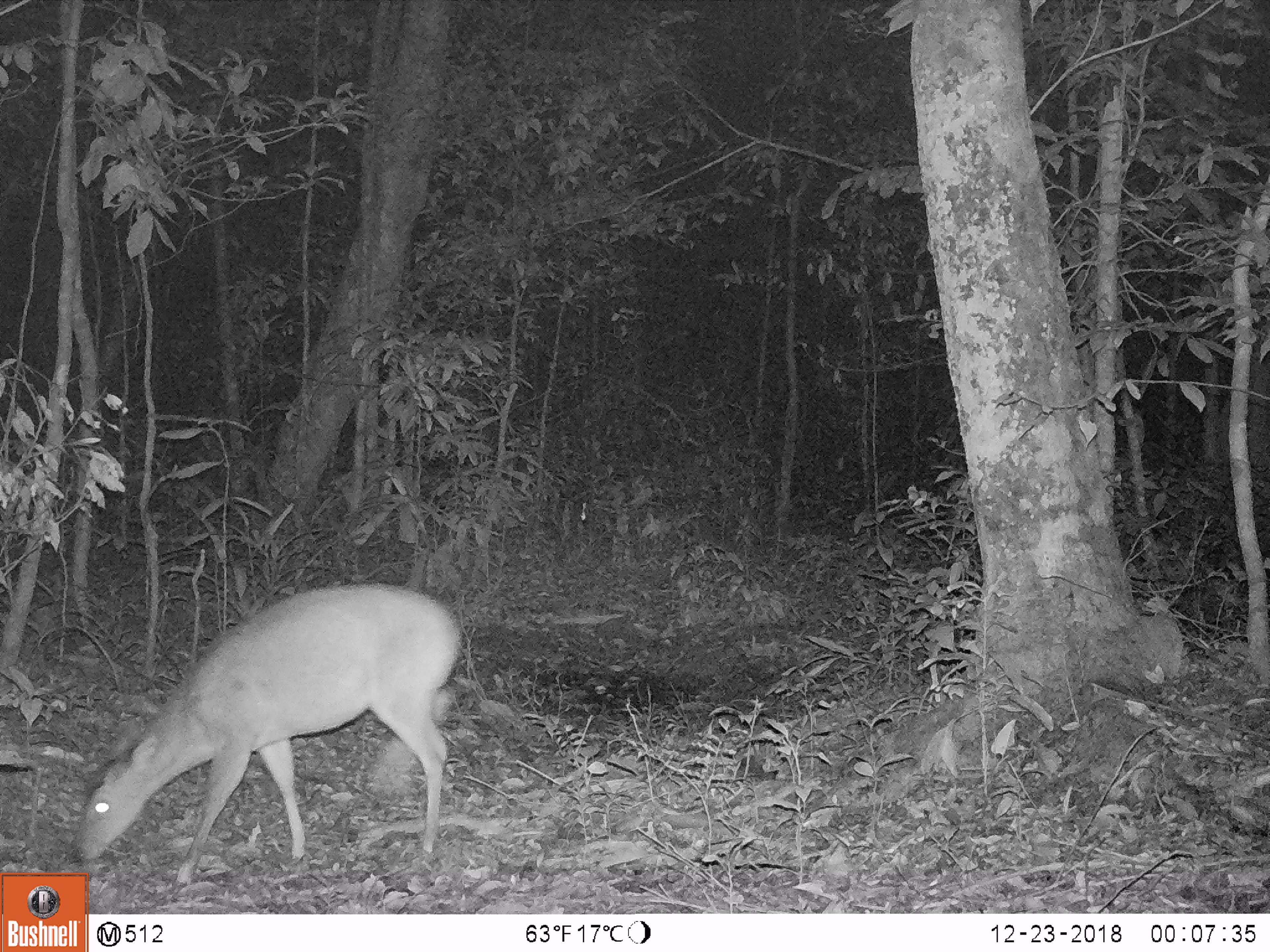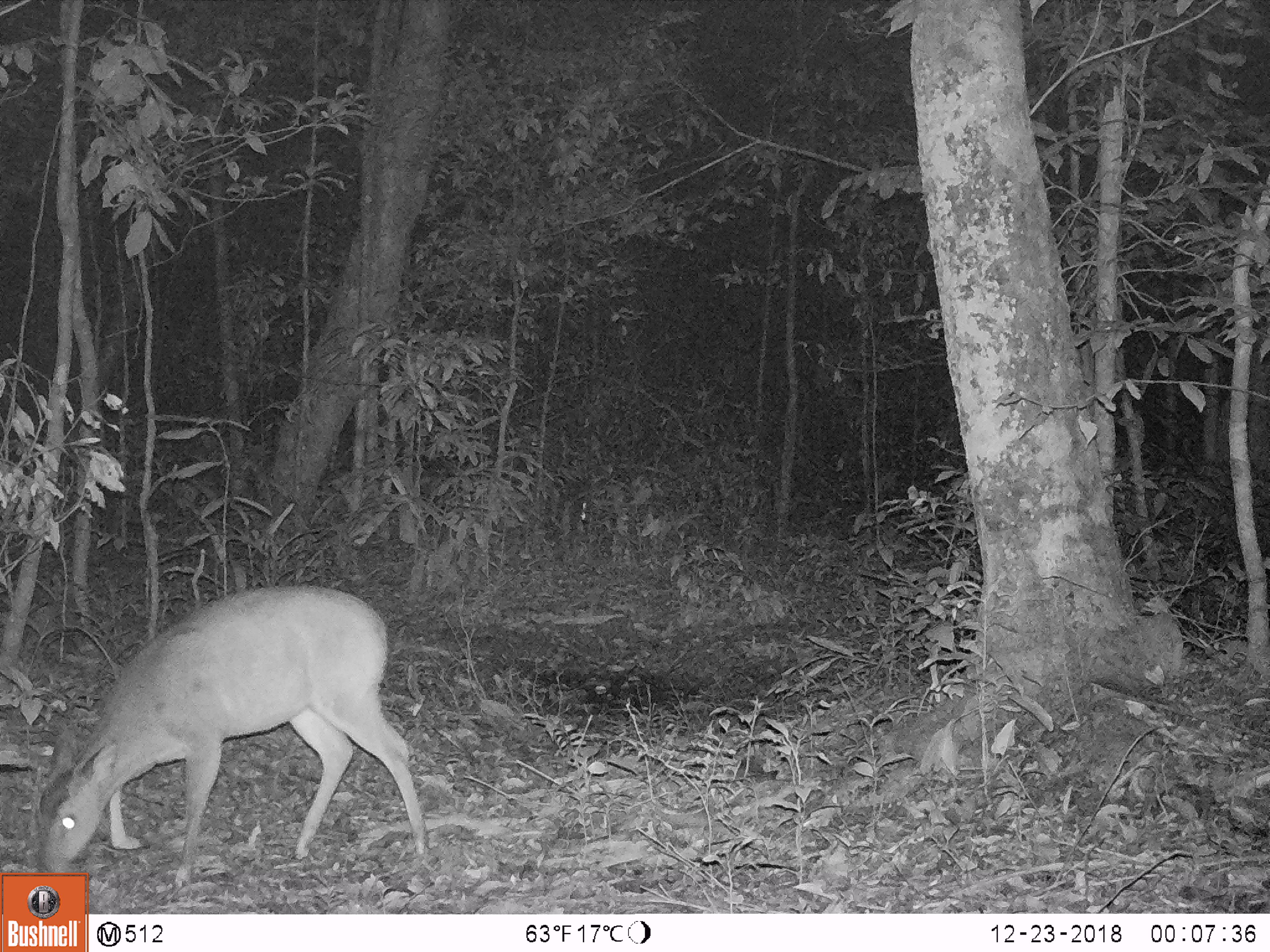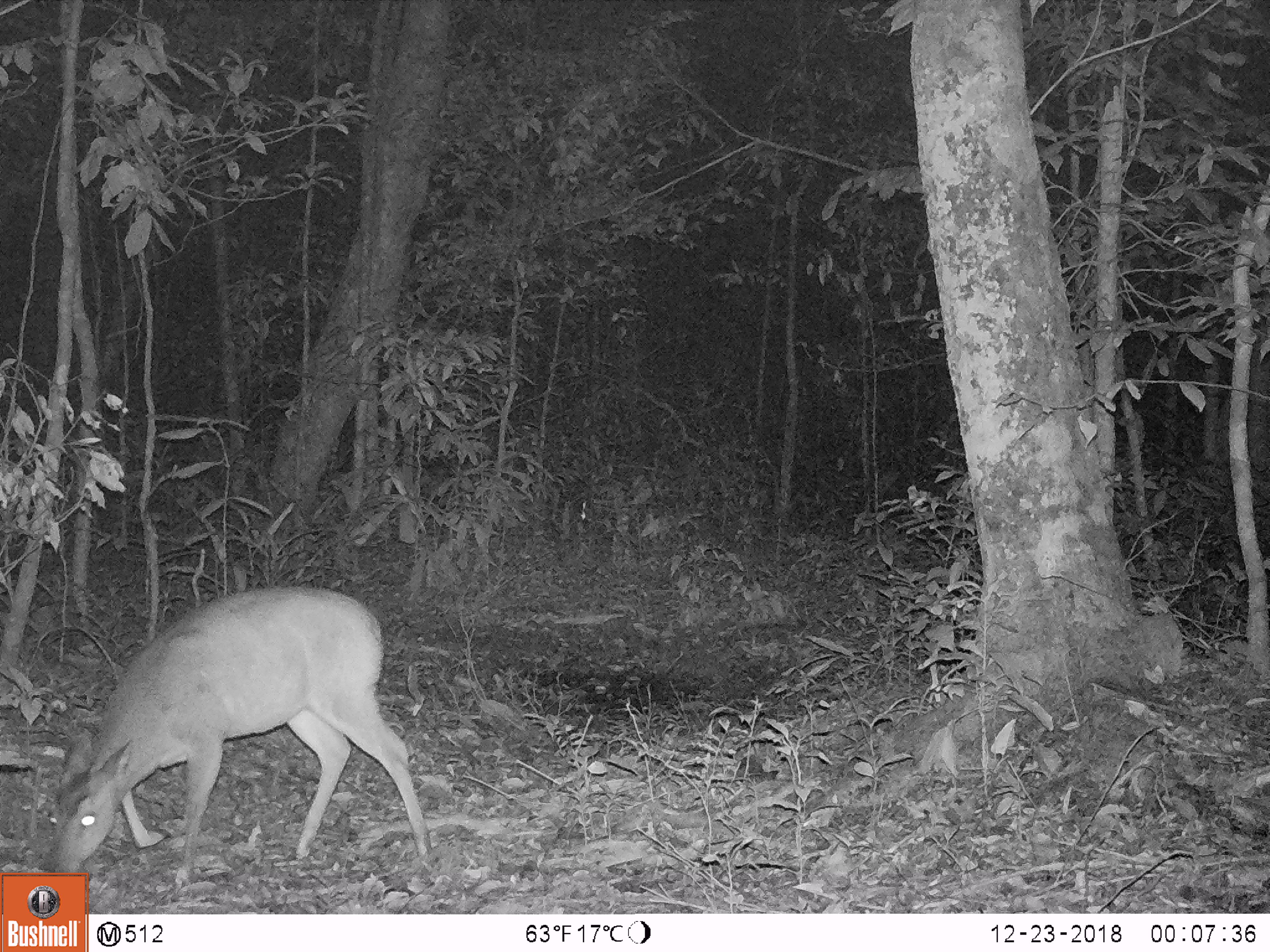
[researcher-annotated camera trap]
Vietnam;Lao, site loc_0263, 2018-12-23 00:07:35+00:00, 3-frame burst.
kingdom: Animalia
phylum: Chordata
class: Mammalia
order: Artiodactyla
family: Cervidae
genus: Muntiacus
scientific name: Muntiacus vuquangensis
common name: large-antlered muntjac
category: large antlered muntjac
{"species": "large antlered muntjac (large-antlered muntjac) (Muntiacus vuquangensis)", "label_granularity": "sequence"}